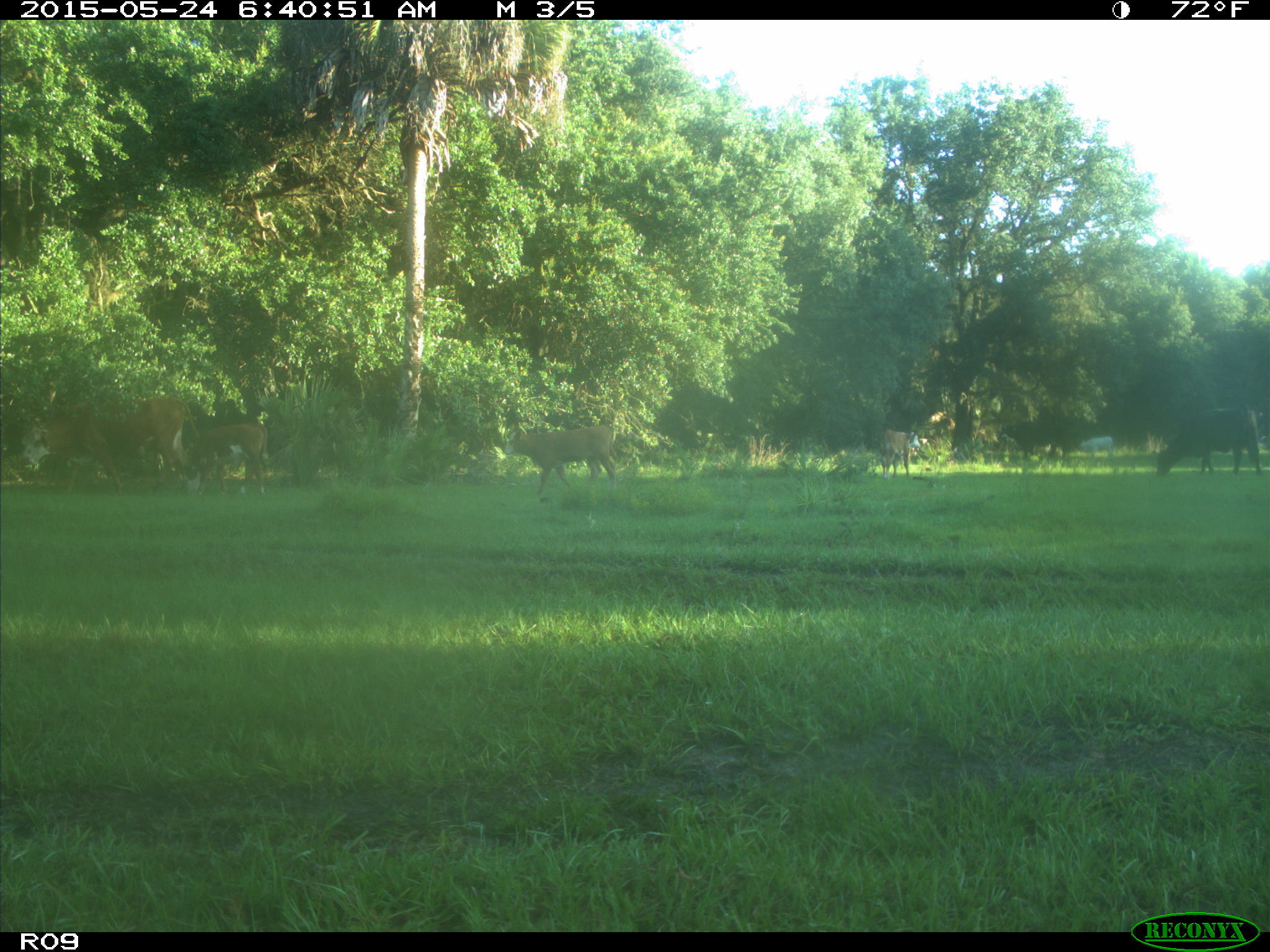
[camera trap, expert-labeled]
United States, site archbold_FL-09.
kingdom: Animalia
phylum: Chordata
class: Mammalia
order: Artiodactyla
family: Bovidae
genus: Bos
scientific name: Bos taurus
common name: domestic cow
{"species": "Bos taurus (domestic cow)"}